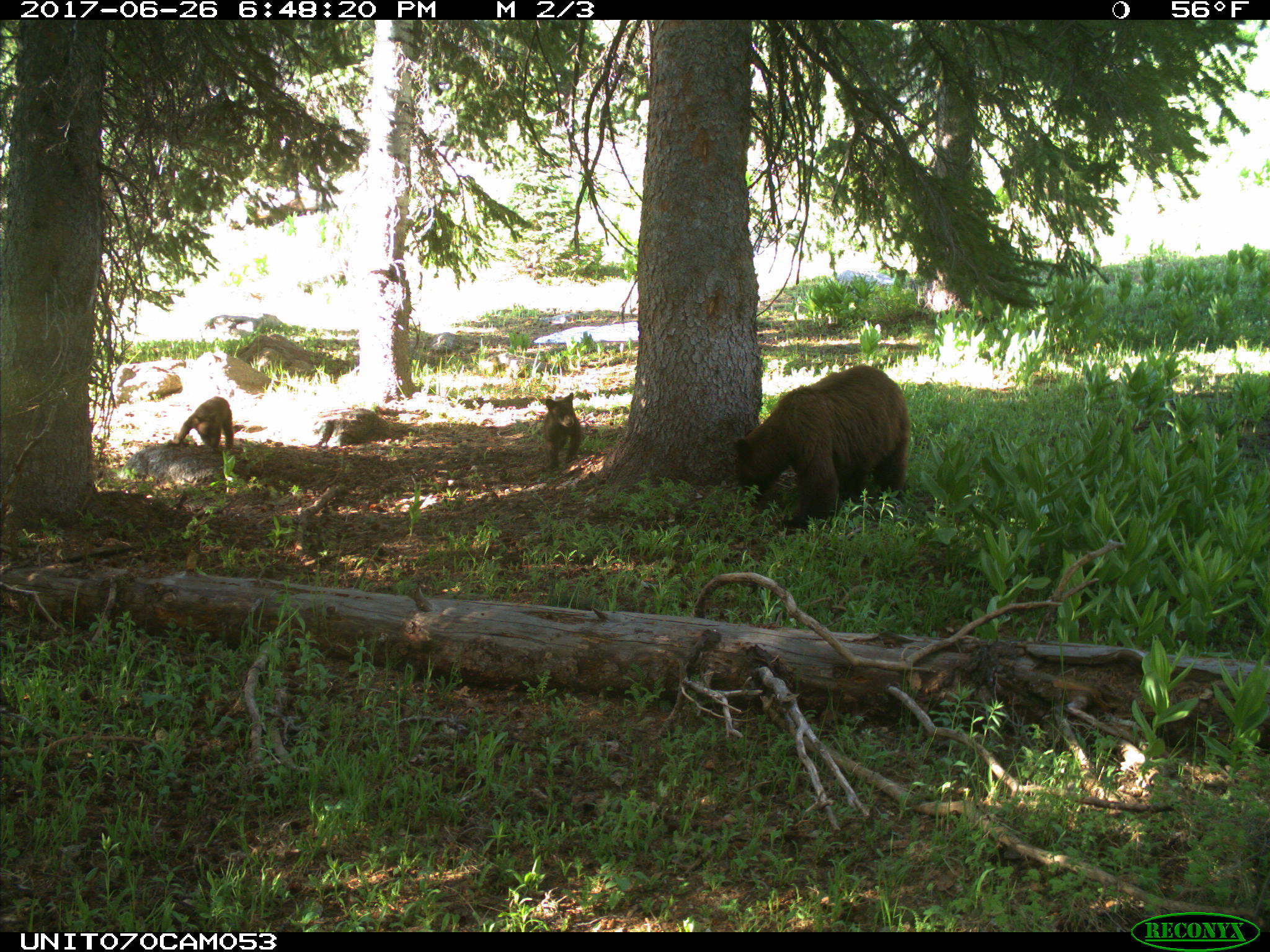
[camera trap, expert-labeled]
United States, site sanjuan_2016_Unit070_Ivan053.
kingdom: Animalia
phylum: Chordata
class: Mammalia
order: Carnivora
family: Ursidae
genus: Ursus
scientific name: Ursus americanus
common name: american black bear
Ursus americanus (american black bear).